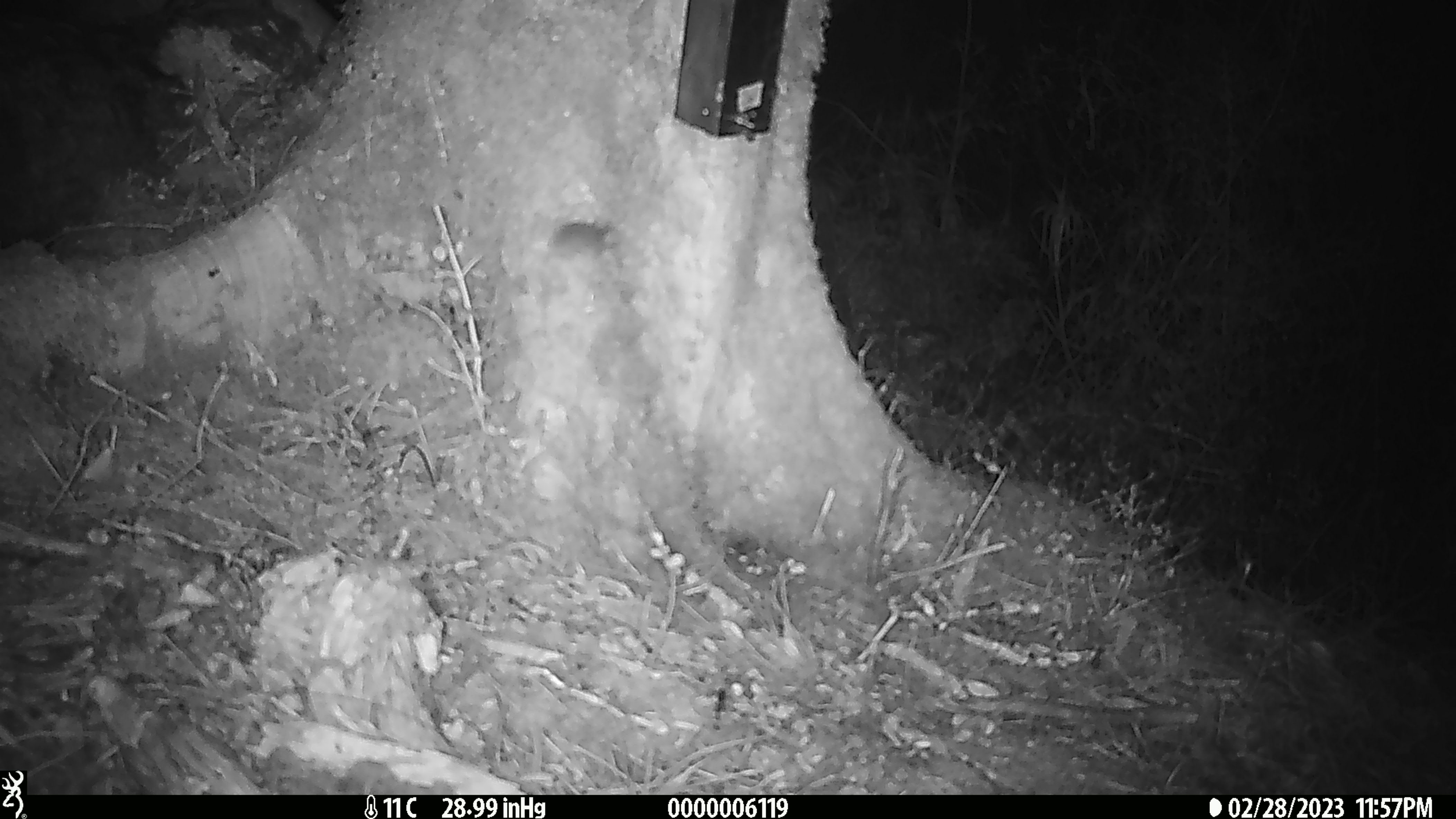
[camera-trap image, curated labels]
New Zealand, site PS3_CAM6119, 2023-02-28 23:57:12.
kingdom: Animalia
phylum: Chordata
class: Mammalia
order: Rodentia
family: Muridae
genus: Mus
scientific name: Mus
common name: mouse